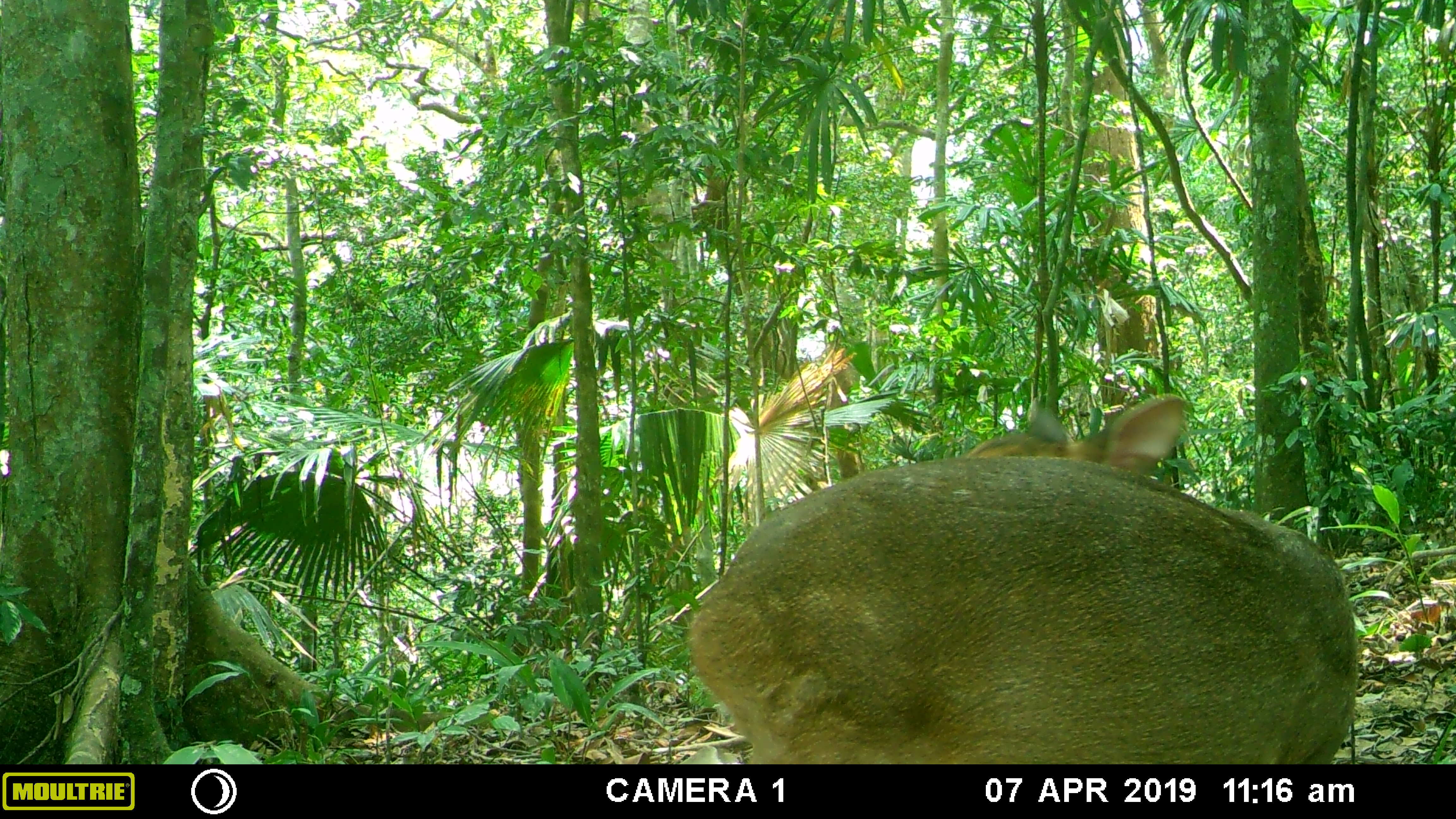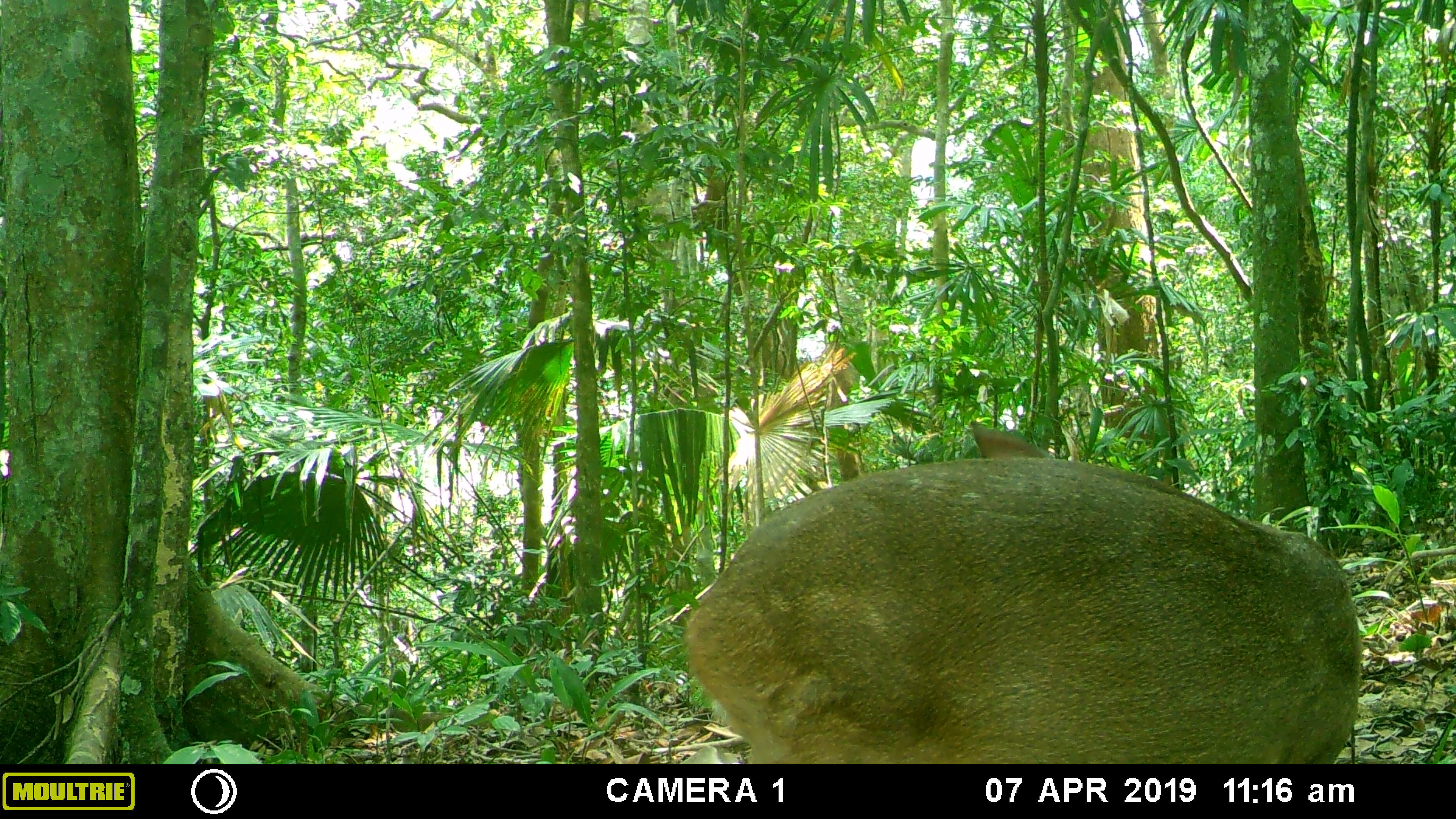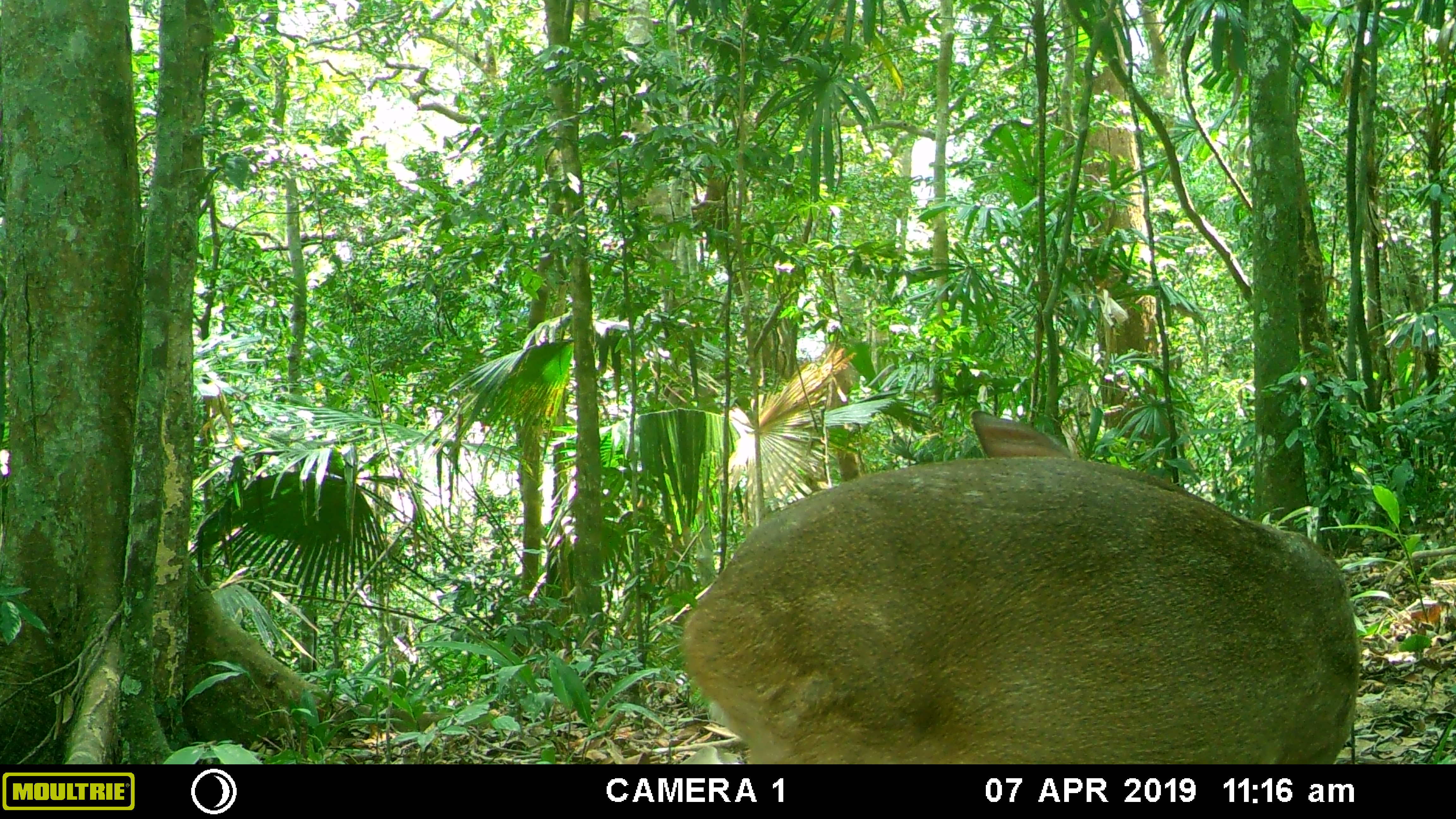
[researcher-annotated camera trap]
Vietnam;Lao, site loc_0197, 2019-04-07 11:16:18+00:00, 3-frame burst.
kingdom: Animalia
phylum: Chordata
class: Mammalia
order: Artiodactyla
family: Cervidae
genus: Muntiacus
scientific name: Muntiacus vuquangensis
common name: large-antlered muntjac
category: large antlered muntjac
Large antlered muntjac (large-antlered muntjac) (Muntiacus vuquangensis). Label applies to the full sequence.